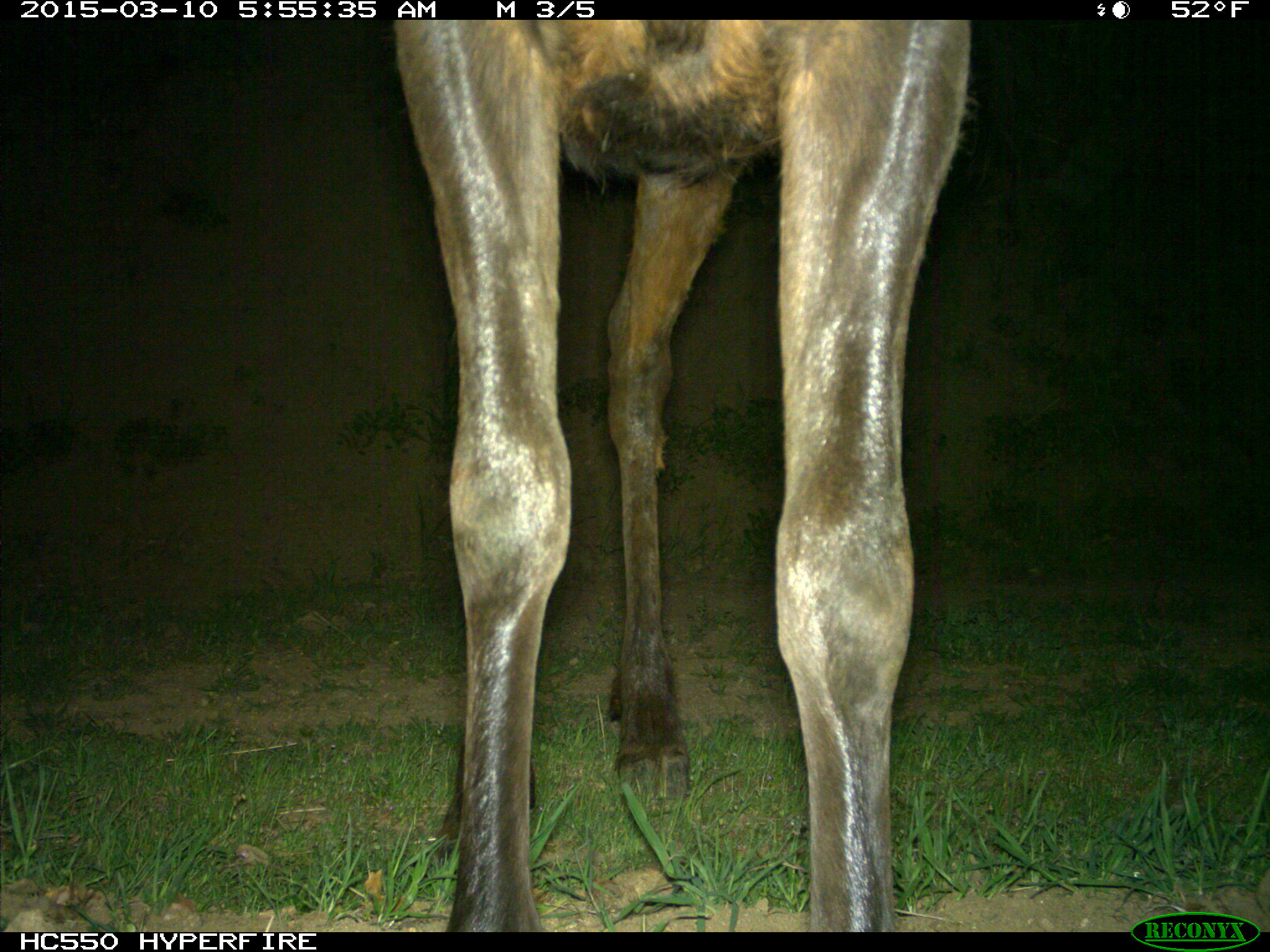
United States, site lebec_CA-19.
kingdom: Animalia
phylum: Chordata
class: Mammalia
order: Artiodactyla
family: Cervidae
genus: Cervus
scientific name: Cervus canadensis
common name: elk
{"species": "Cervus canadensis (elk)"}